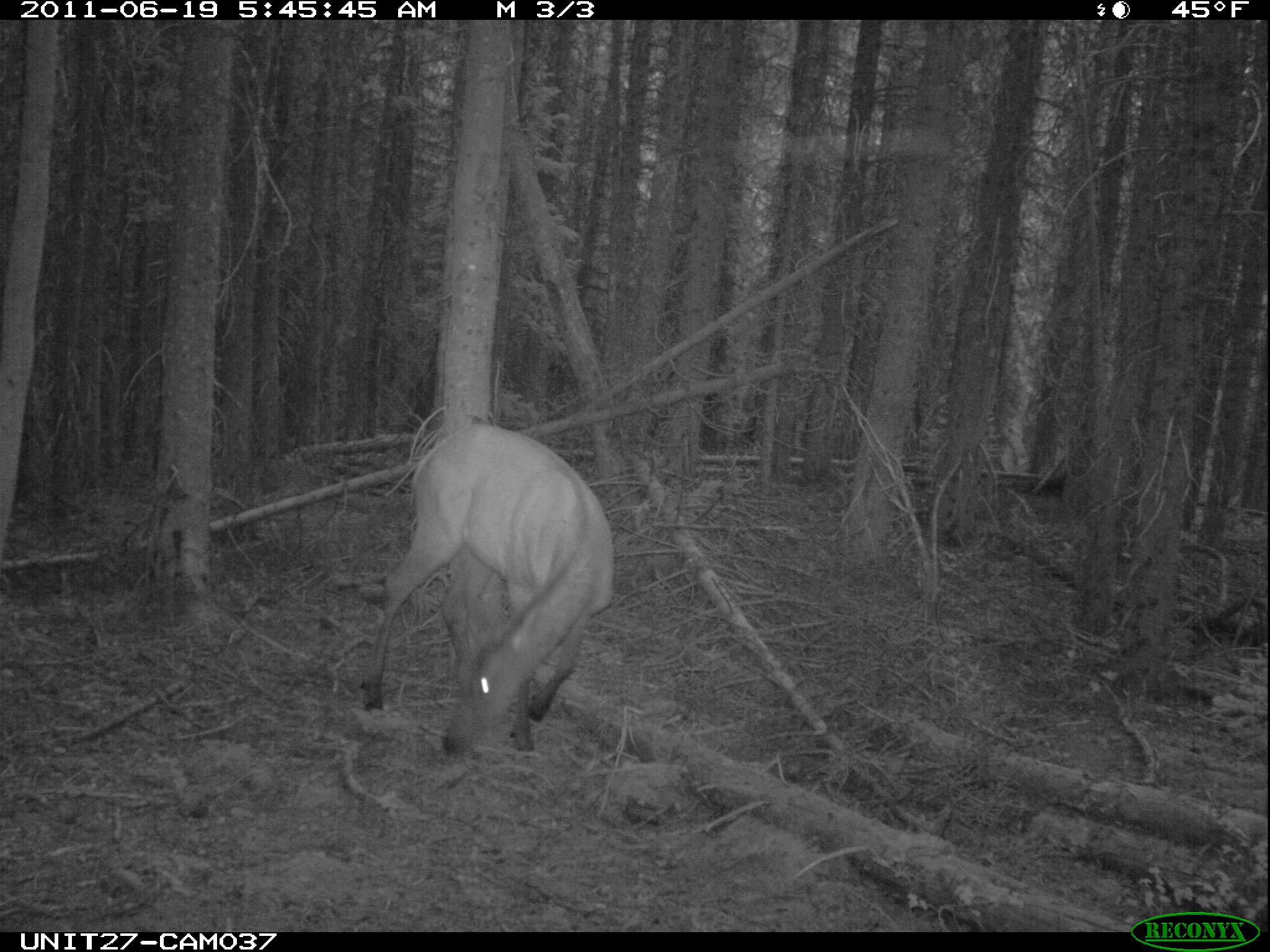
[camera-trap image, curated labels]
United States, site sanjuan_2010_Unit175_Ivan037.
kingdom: Animalia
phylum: Chordata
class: Mammalia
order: Artiodactyla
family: Cervidae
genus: Cervus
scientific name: Cervus elaphus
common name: red deer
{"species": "Cervus elaphus (red deer)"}